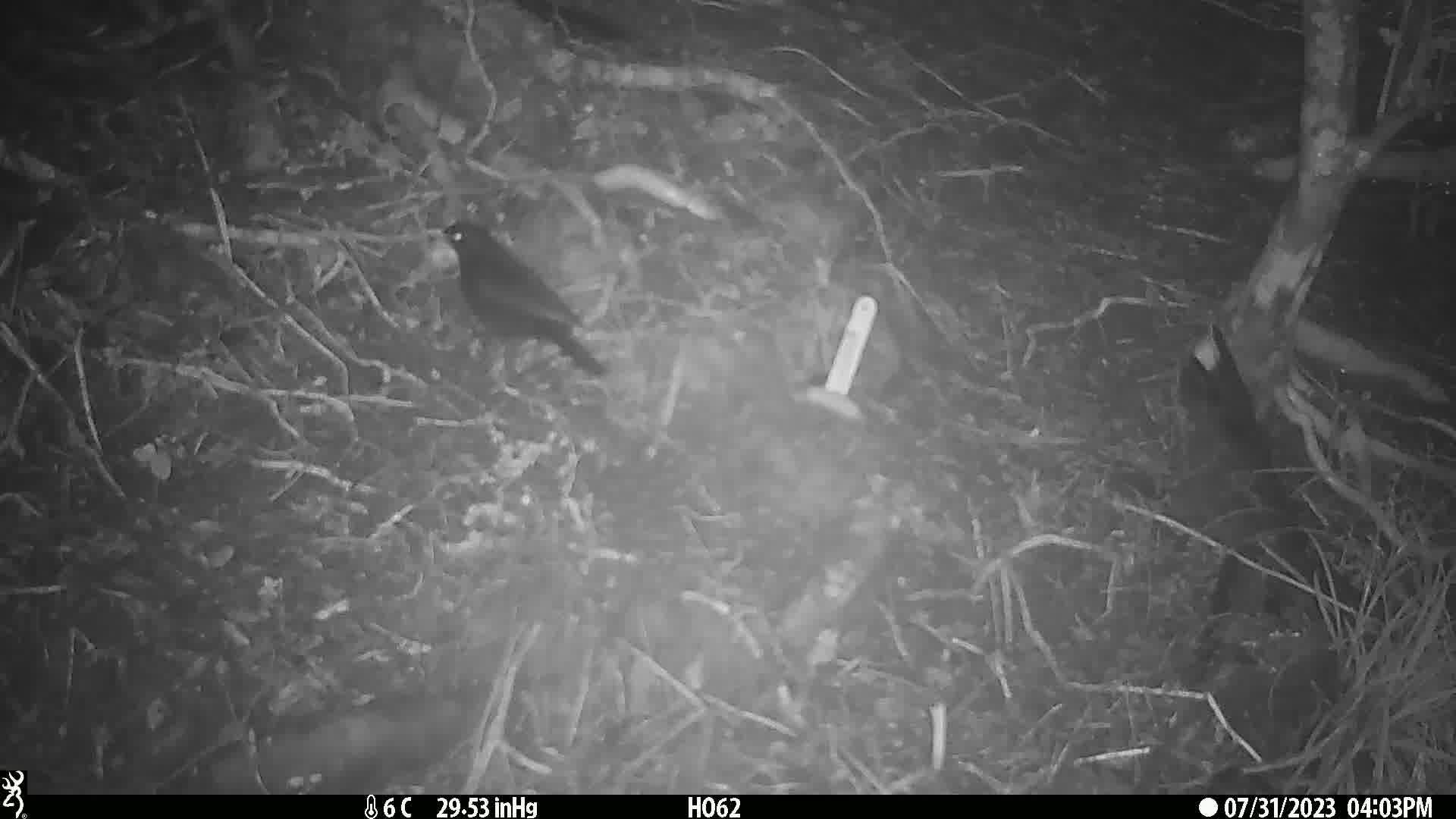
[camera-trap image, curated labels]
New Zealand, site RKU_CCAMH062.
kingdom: Animalia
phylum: Chordata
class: Aves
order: Passeriformes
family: Turdidae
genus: Turdus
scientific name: Turdus merula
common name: eurasian blackbird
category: blackbird